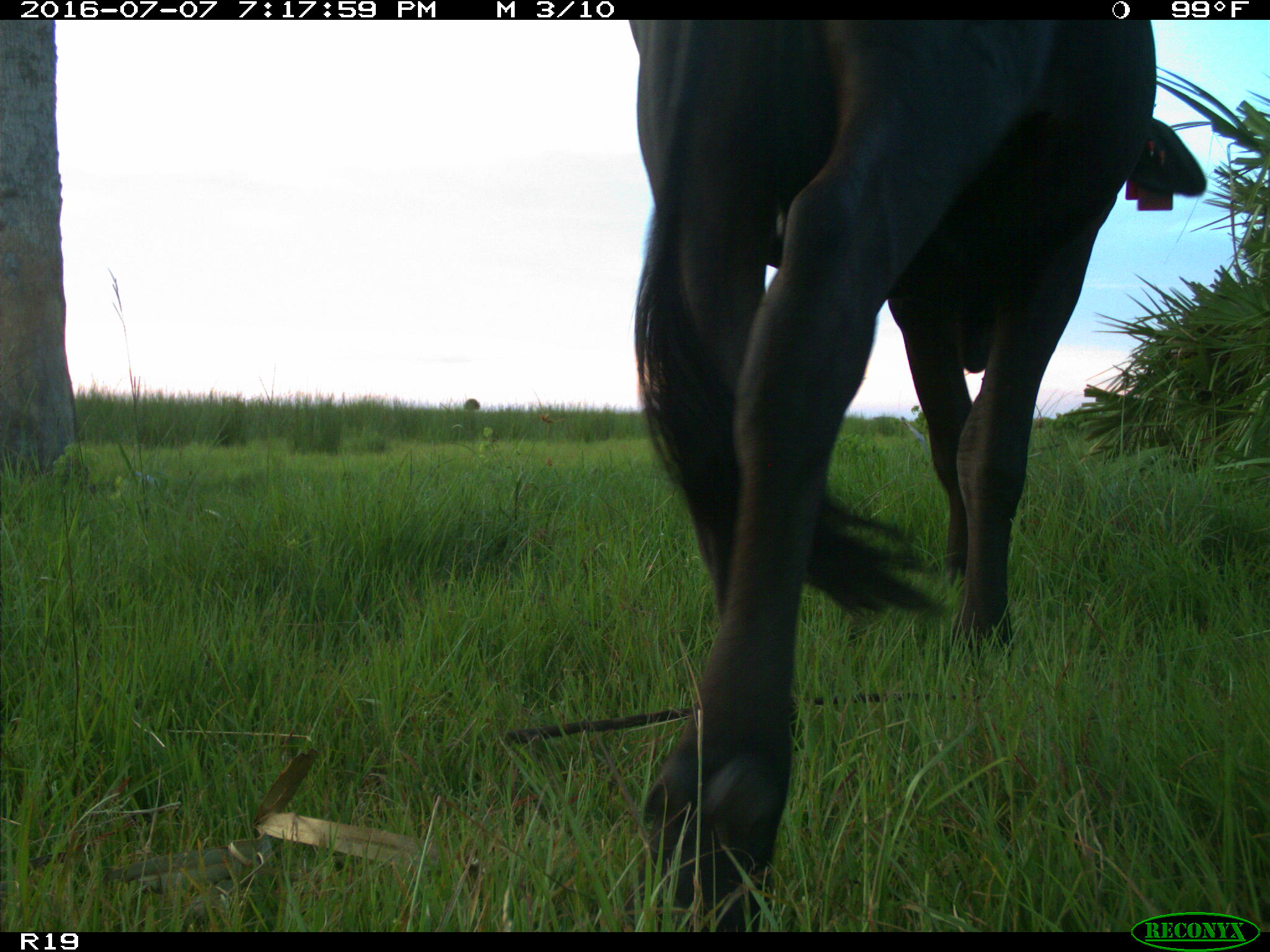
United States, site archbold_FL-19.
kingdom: Animalia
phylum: Chordata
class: Mammalia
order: Artiodactyla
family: Bovidae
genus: Bos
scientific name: Bos taurus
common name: domestic cow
Bos taurus (domestic cow).